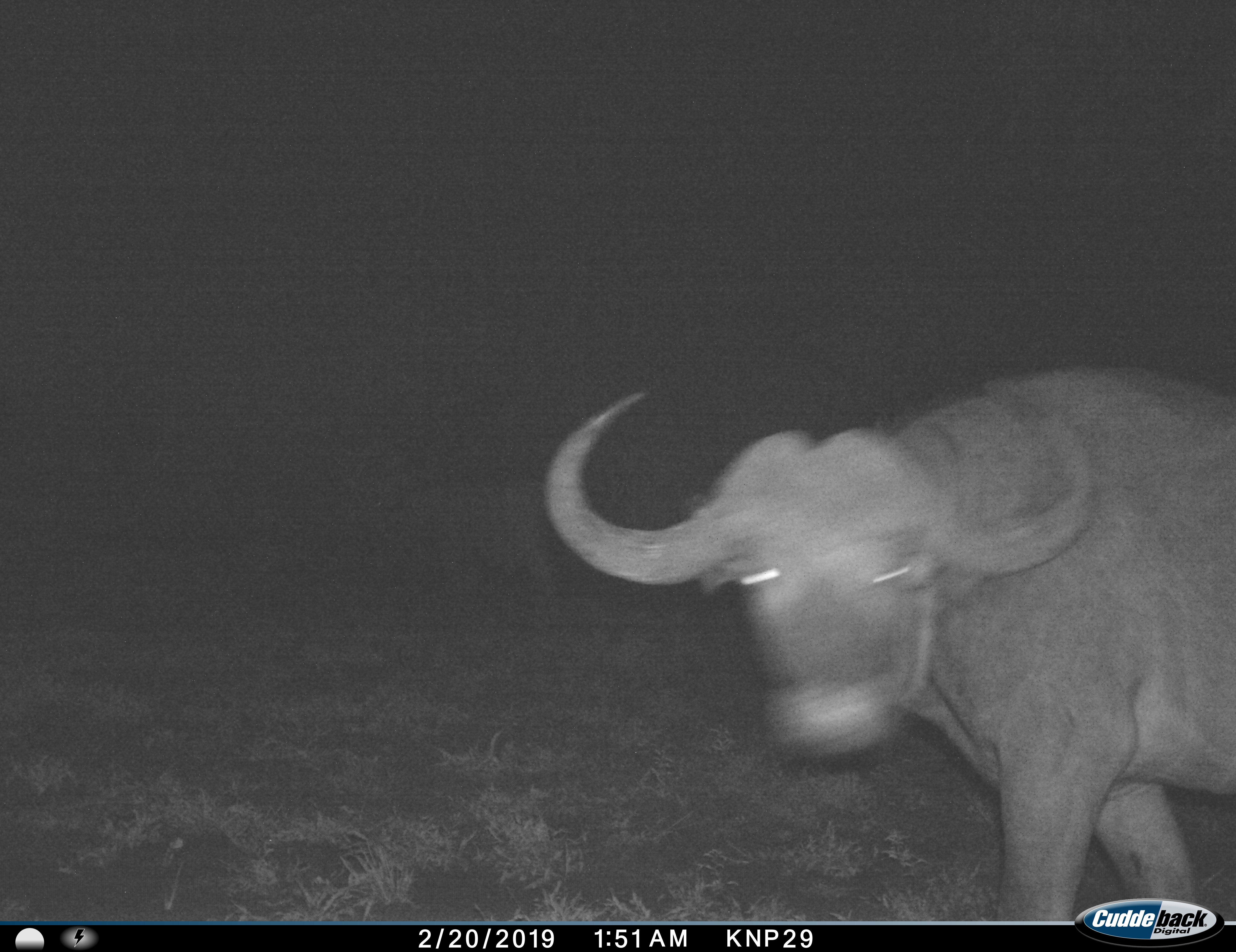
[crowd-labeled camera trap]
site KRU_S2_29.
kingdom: Animalia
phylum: Chordata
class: Mammalia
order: Artiodactyla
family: Bovidae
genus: Syncerus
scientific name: Syncerus caffer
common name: african buffalo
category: buffalo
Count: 1.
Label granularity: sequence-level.